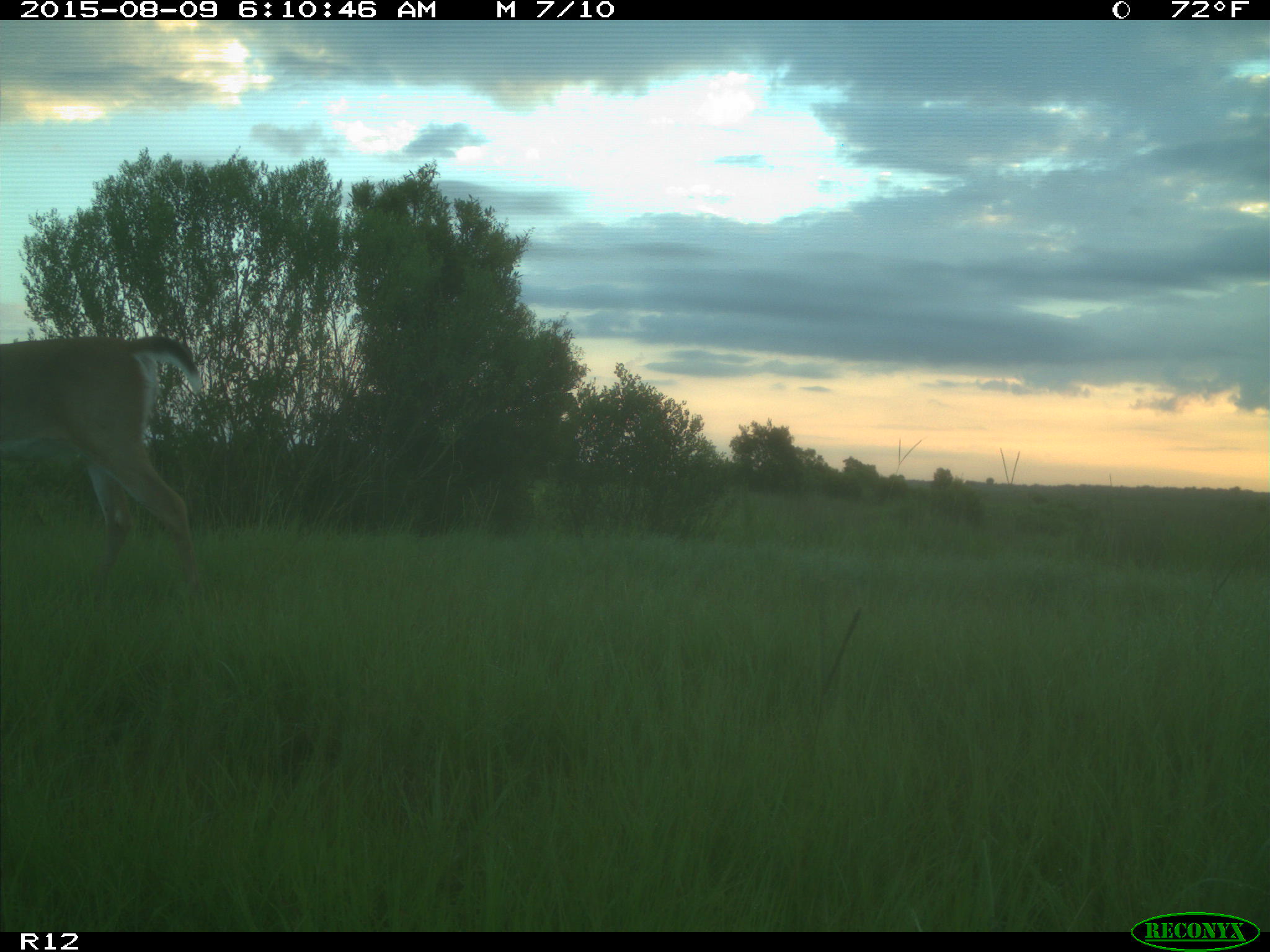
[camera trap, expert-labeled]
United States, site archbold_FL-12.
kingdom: Animalia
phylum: Chordata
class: Mammalia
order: Artiodactyla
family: Cervidae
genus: Odocoileus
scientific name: Odocoileus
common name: deer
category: unidentified deer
Unidentified deer (deer) (Odocoileus).